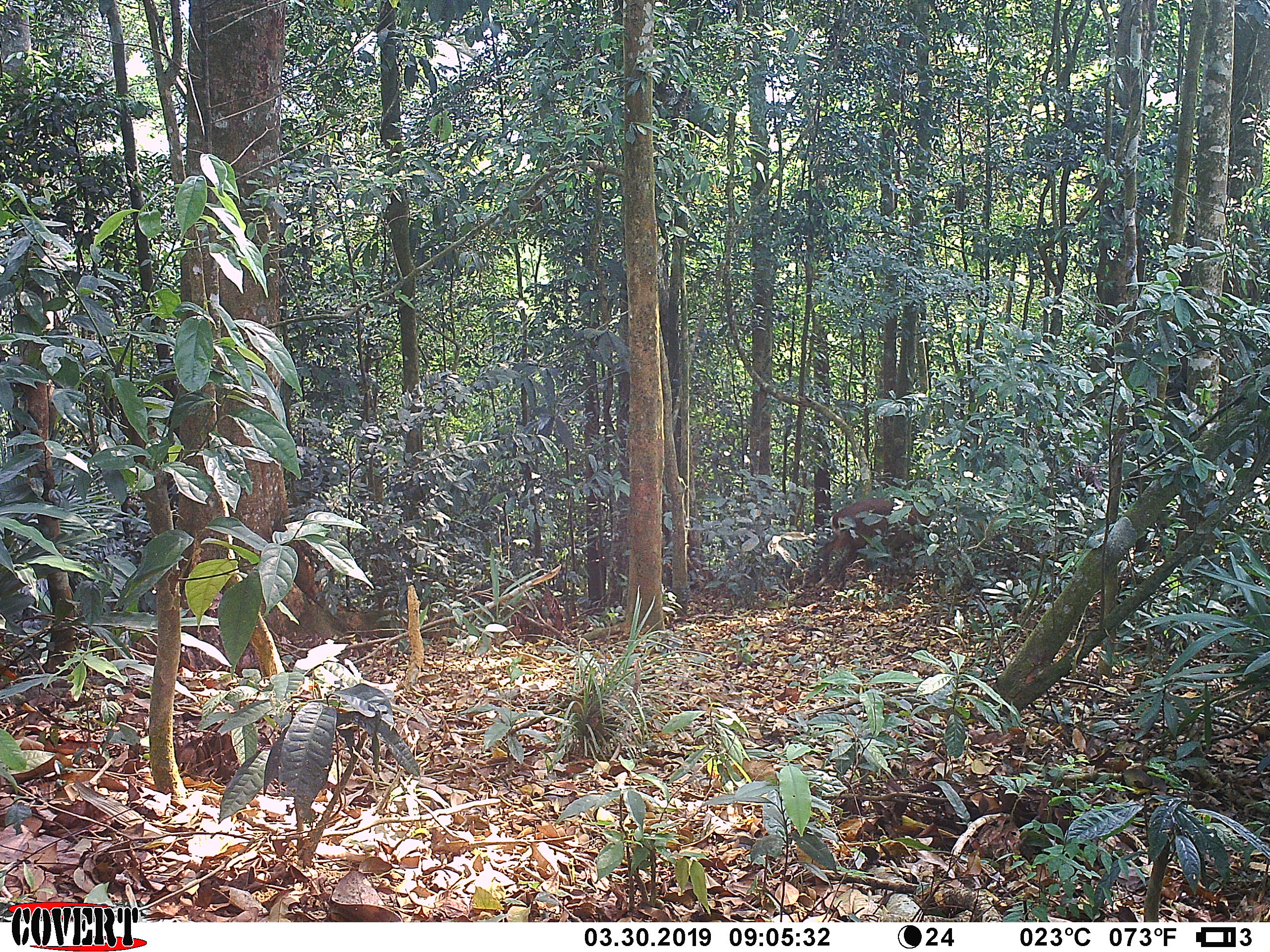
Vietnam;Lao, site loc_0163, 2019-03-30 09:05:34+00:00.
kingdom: Animalia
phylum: Chordata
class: Mammalia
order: Artiodactyla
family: Cervidae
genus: Muntiacus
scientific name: Muntiacus vuquangensis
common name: large-antlered muntjac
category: large antlered muntjac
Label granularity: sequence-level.